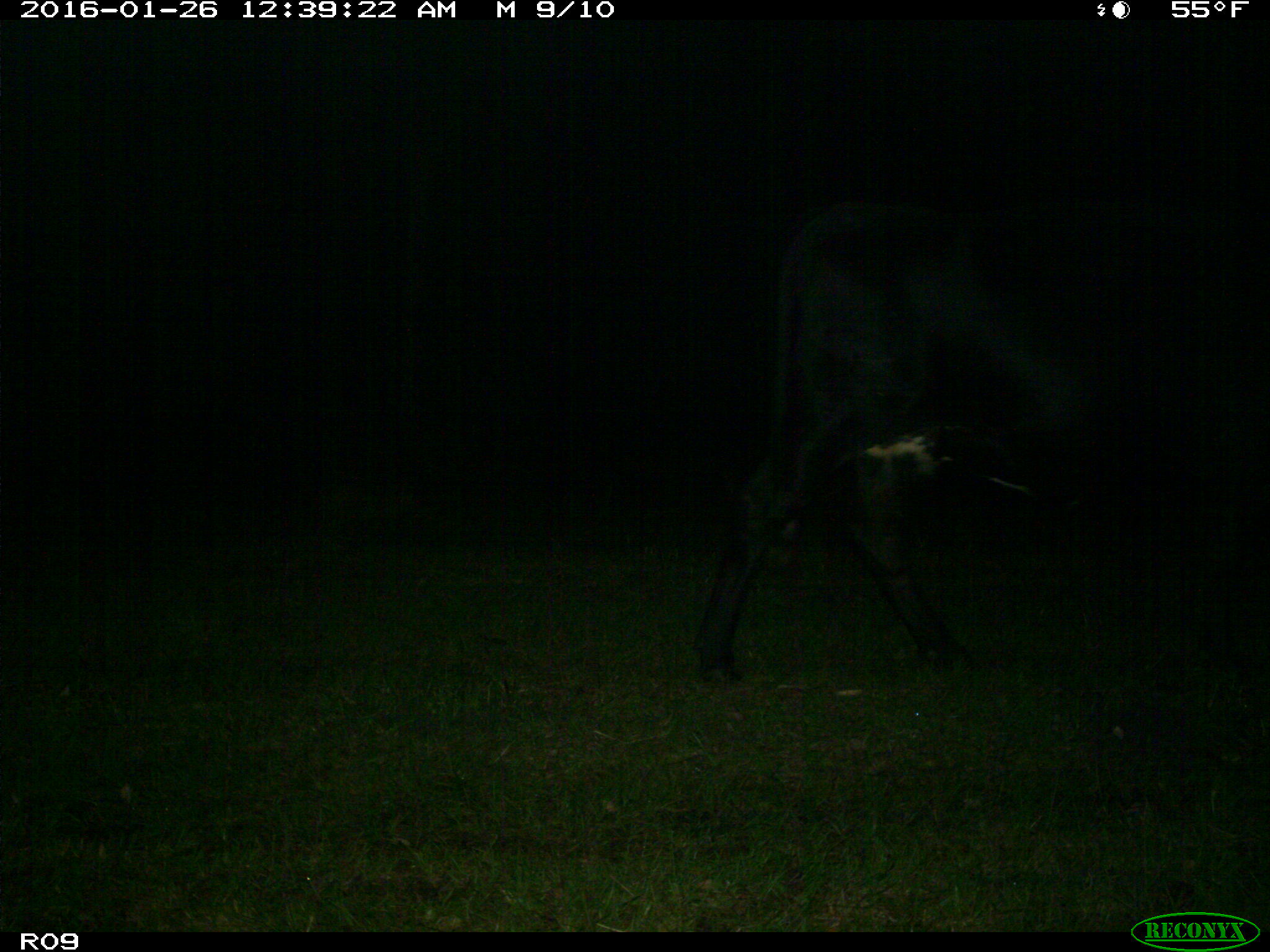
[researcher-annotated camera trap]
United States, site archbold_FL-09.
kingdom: Animalia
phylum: Chordata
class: Mammalia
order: Artiodactyla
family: Bovidae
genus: Bos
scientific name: Bos taurus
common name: domestic cow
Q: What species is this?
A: Bos taurus (domestic cow).